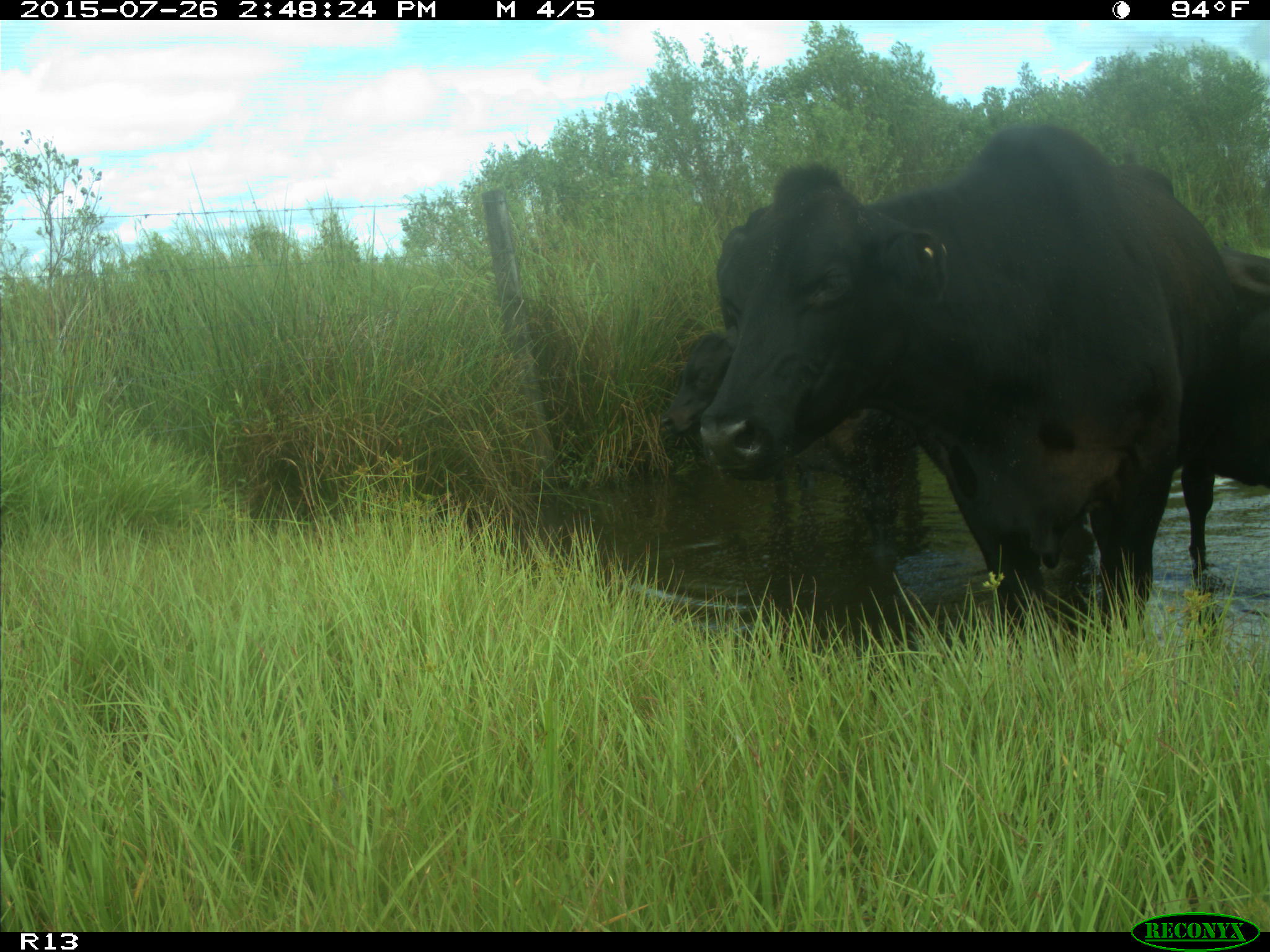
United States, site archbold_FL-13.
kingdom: Animalia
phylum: Chordata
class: Mammalia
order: Artiodactyla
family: Bovidae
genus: Bos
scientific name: Bos taurus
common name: domestic cow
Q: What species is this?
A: Bos taurus (domestic cow).